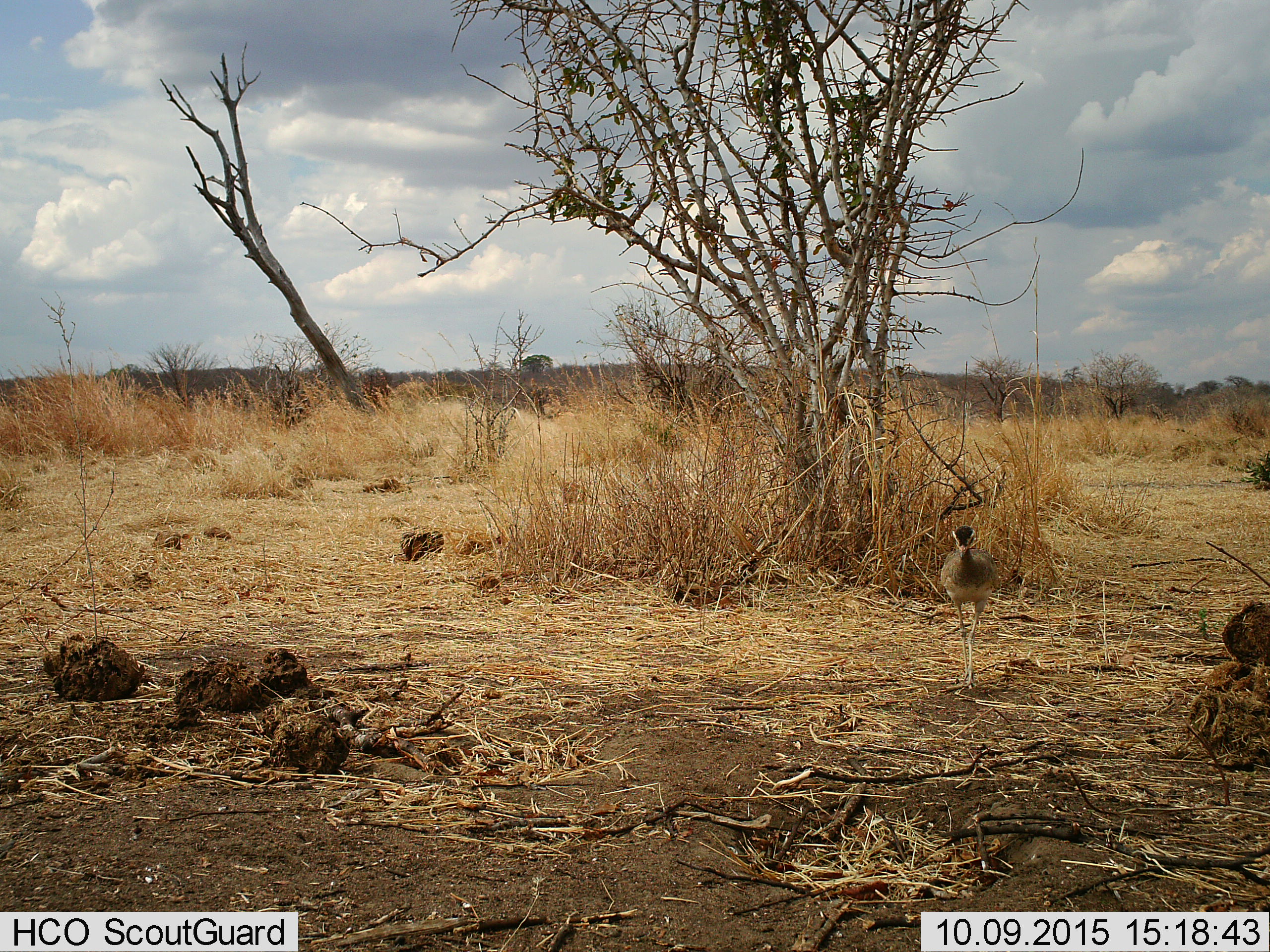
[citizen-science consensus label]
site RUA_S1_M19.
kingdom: Animalia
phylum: Chordata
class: Aves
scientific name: Aves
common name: bird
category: birdother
Birdother (bird) (Aves), count 1. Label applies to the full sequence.